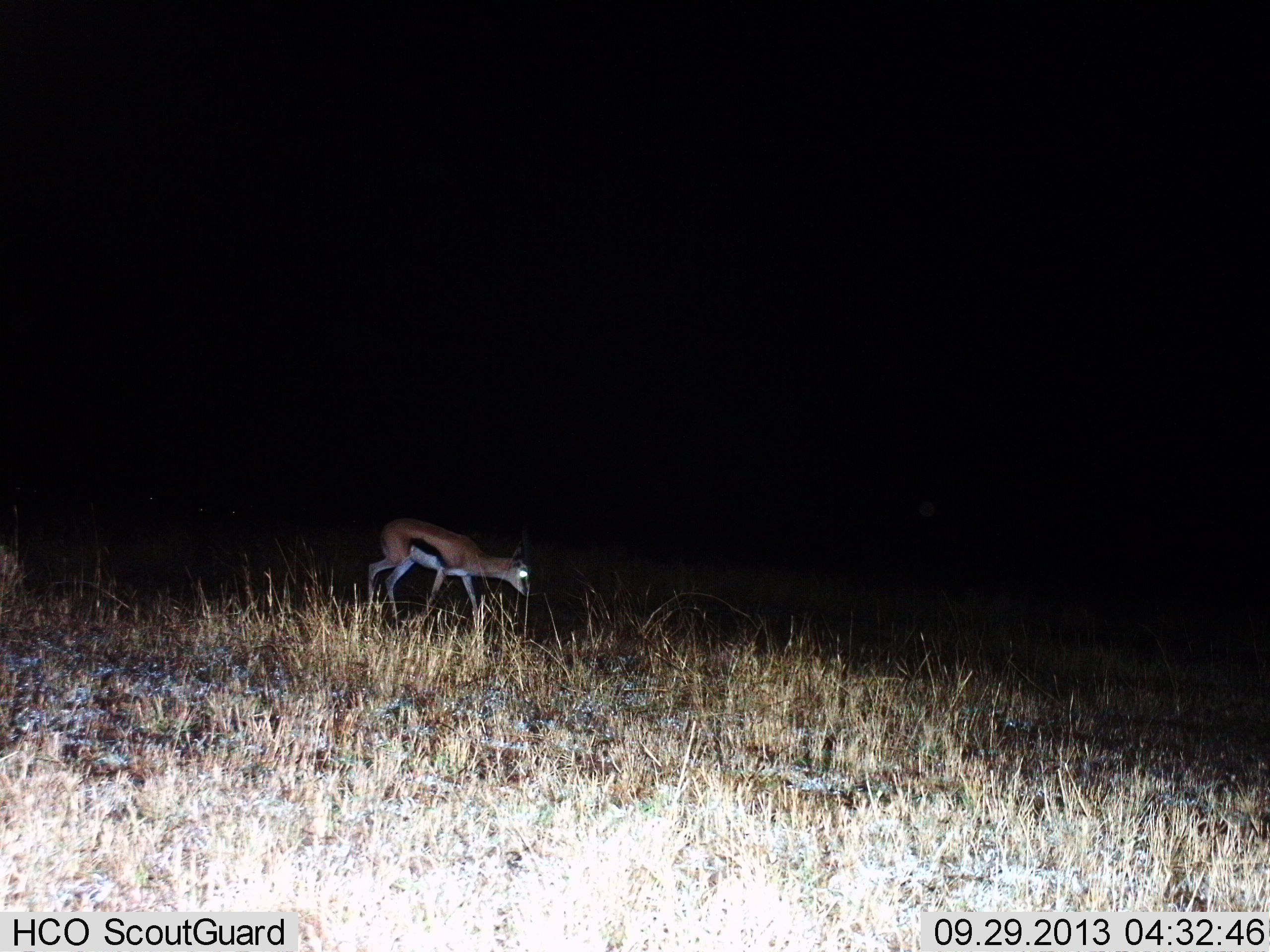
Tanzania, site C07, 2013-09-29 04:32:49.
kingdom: Animalia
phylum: Chordata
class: Mammalia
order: Artiodactyla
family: Bovidae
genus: Eudorcas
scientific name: Eudorcas thomsonii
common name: thomson's gazelle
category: gazellethomsons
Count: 1.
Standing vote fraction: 14%.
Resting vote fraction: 0%.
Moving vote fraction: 73%.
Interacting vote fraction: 0%.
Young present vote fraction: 5%.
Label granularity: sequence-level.